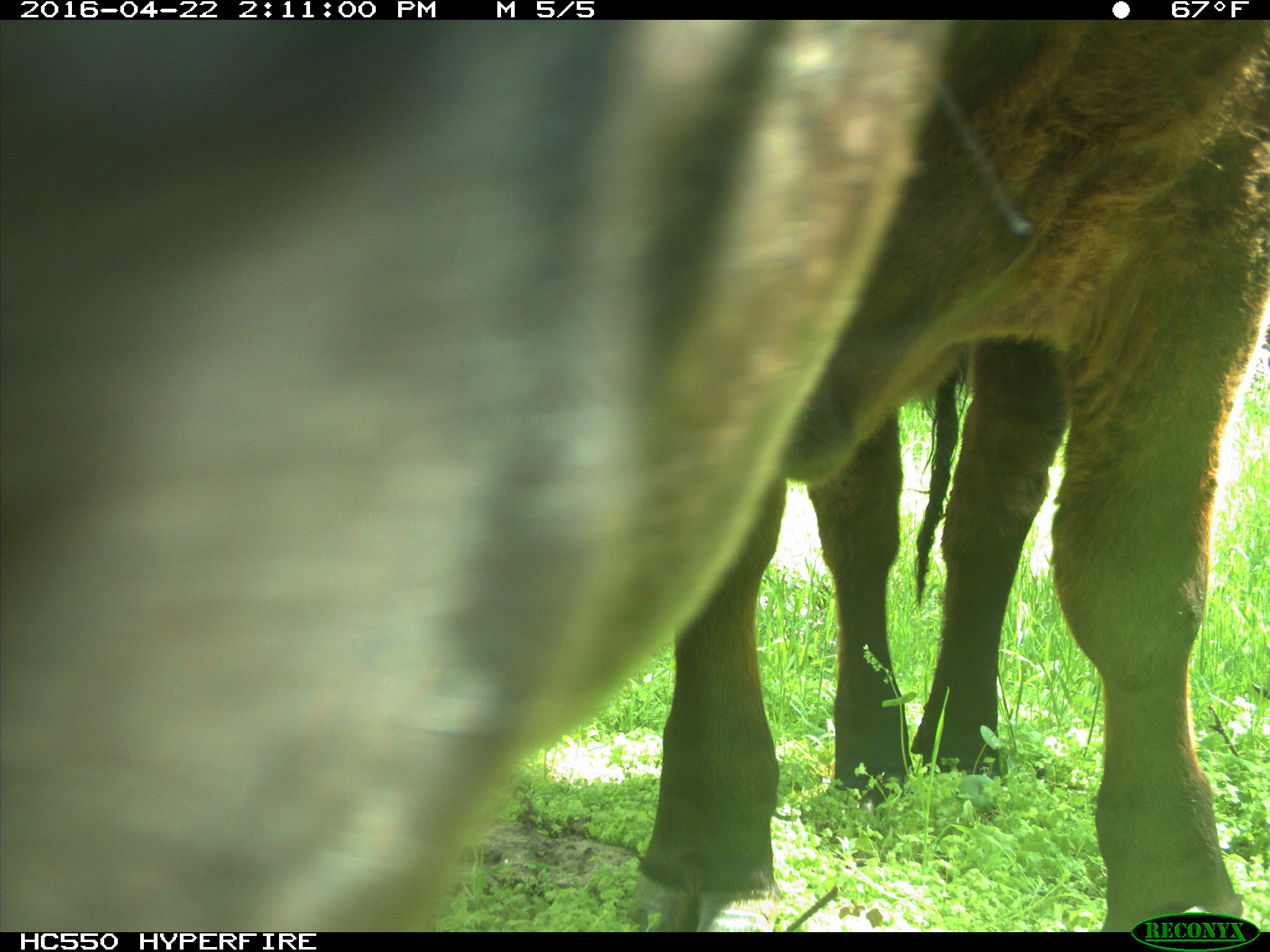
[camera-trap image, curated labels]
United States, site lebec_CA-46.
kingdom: Animalia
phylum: Chordata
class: Mammalia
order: Artiodactyla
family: Bovidae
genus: Bos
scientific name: Bos taurus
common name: domestic cow